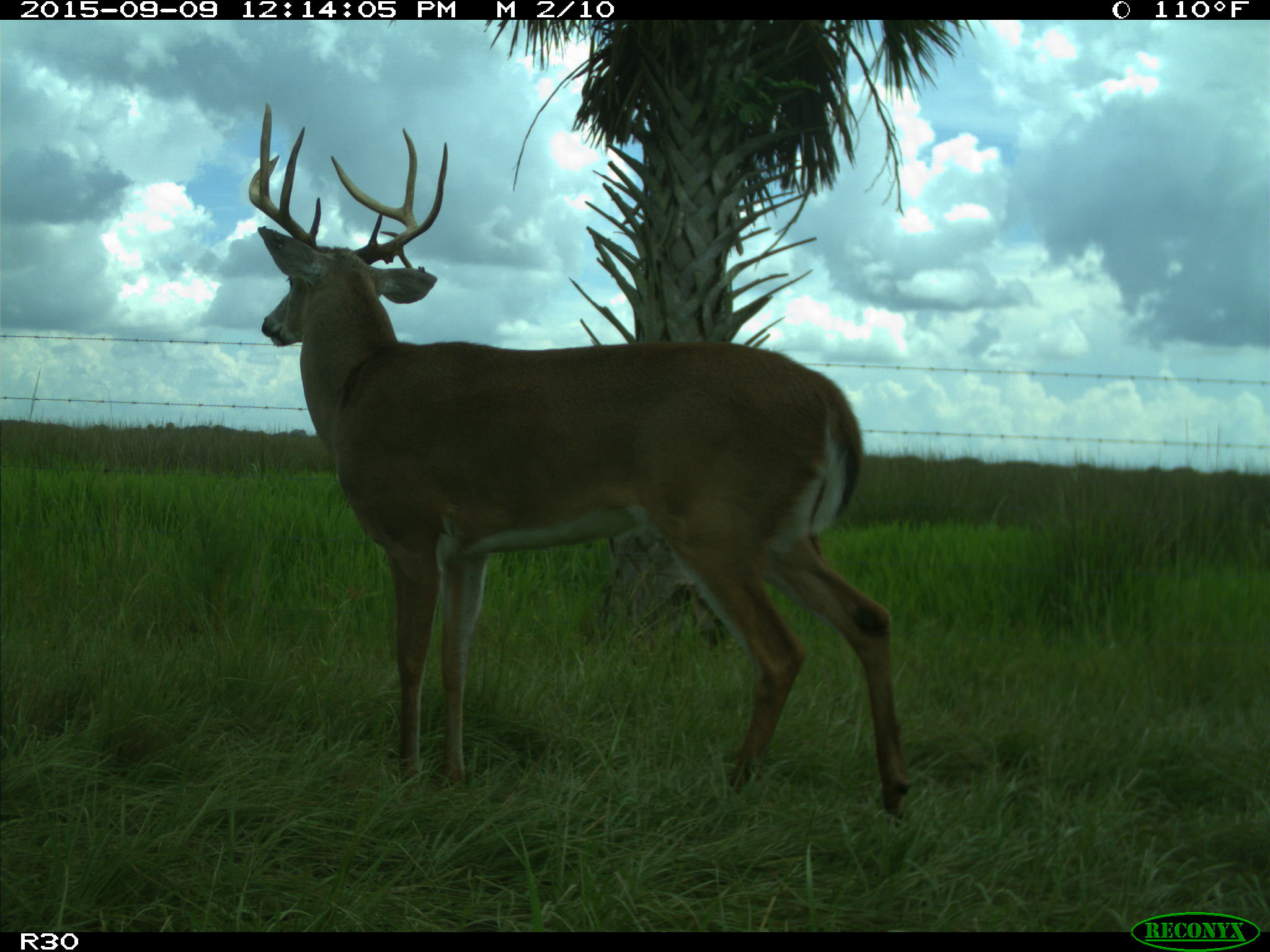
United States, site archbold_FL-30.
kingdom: Animalia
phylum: Chordata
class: Mammalia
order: Artiodactyla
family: Cervidae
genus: Odocoileus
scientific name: Odocoileus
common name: deer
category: unidentified deer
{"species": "unidentified deer (deer) (Odocoileus)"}